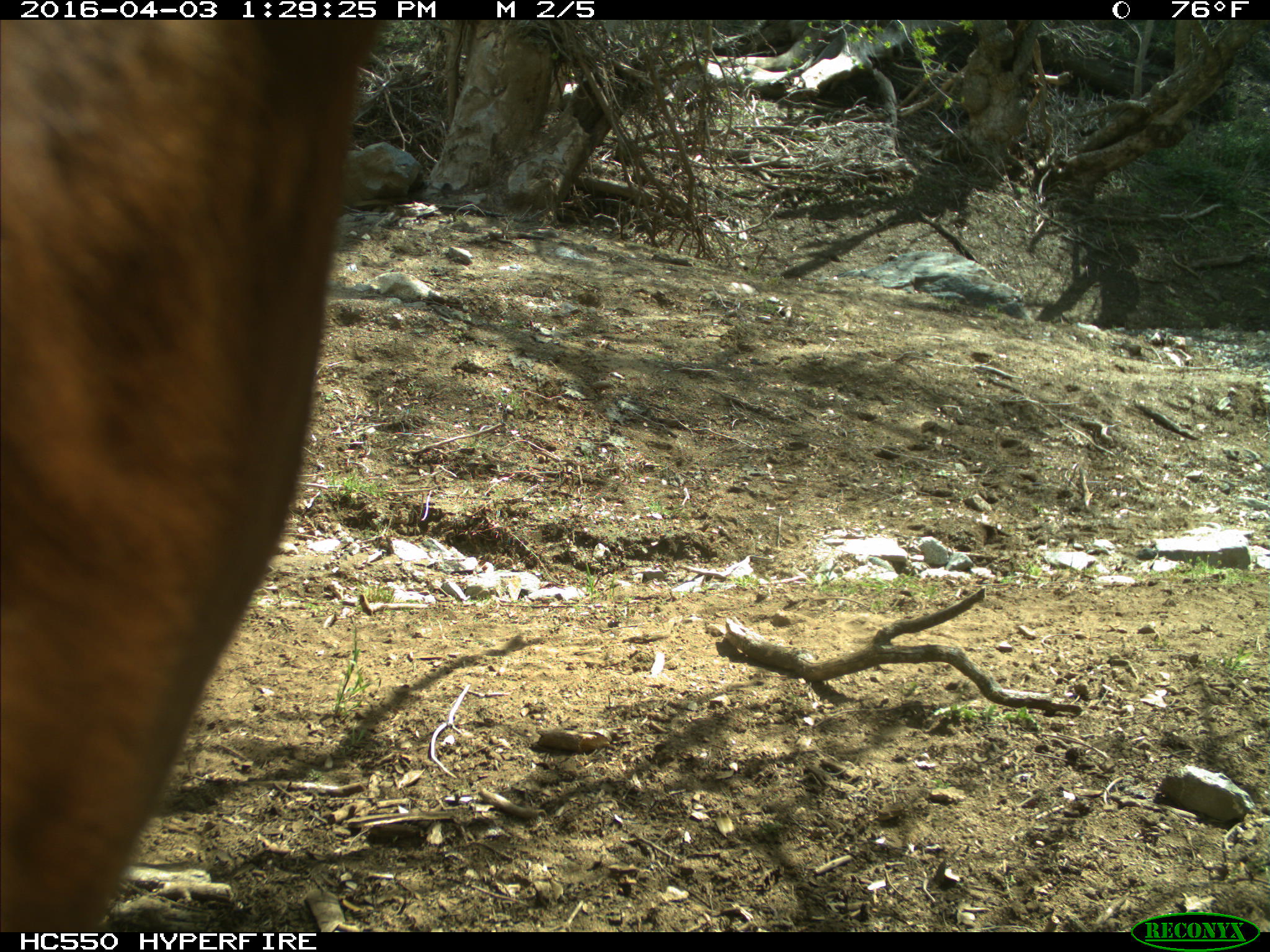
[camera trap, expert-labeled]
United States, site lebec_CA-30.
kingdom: Animalia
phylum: Chordata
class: Mammalia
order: Artiodactyla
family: Bovidae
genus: Bos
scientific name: Bos taurus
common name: domestic cow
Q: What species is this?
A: Bos taurus (domestic cow).